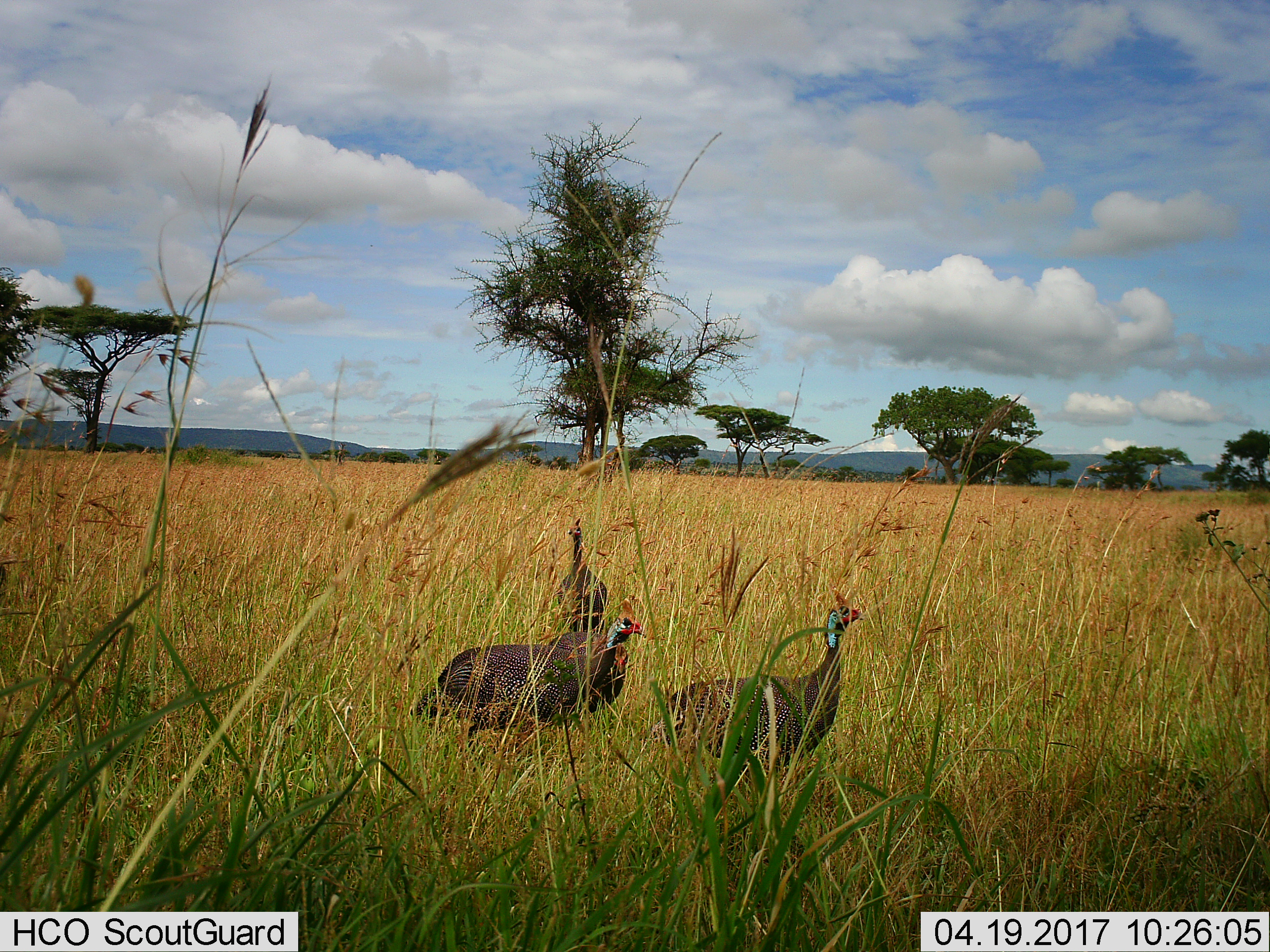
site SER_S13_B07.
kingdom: Animalia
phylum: Chordata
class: Aves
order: Galliformes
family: Numididae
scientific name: Numididae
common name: guineafowl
Guineafowl (Numididae), count 3. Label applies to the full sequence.